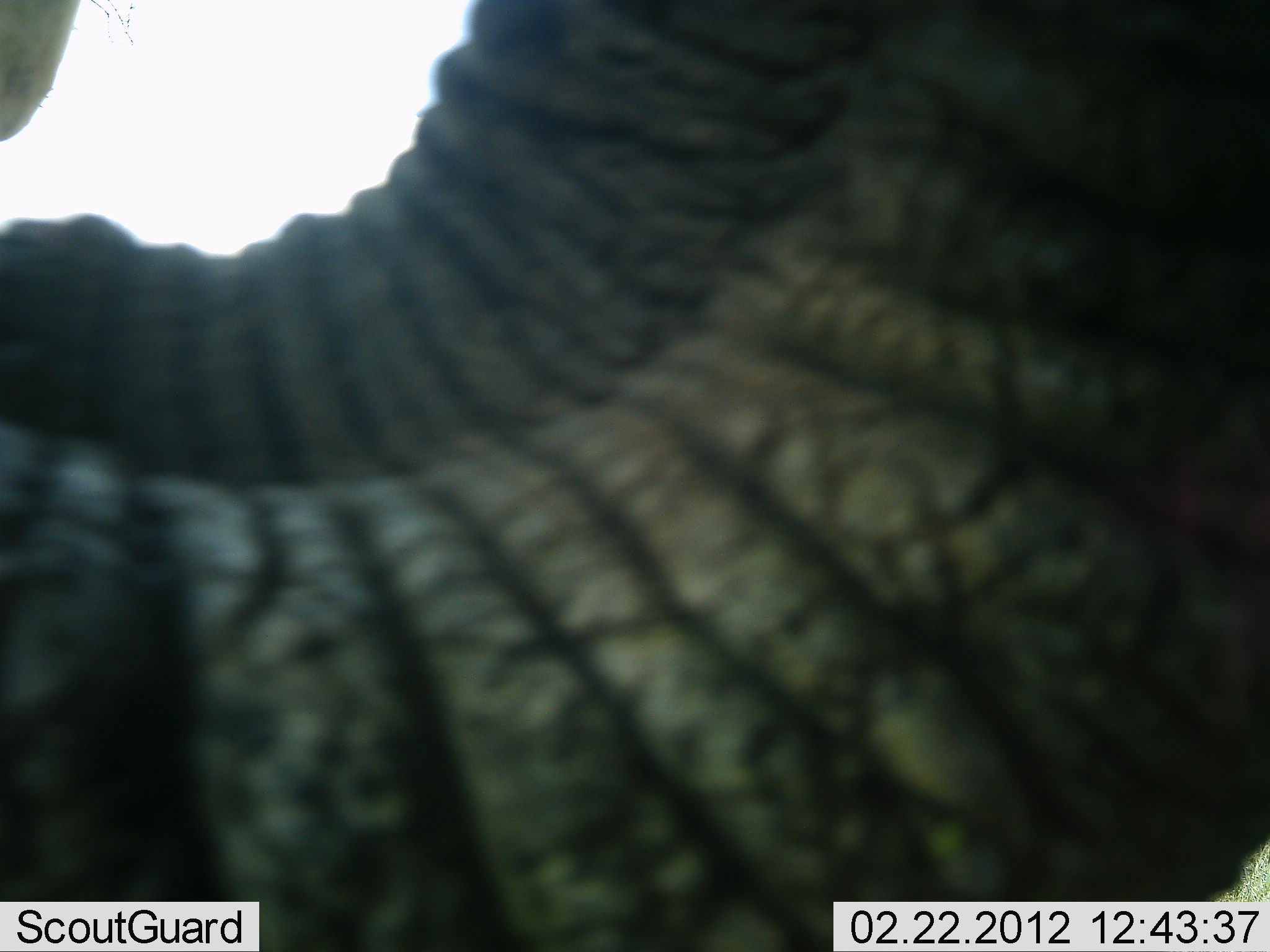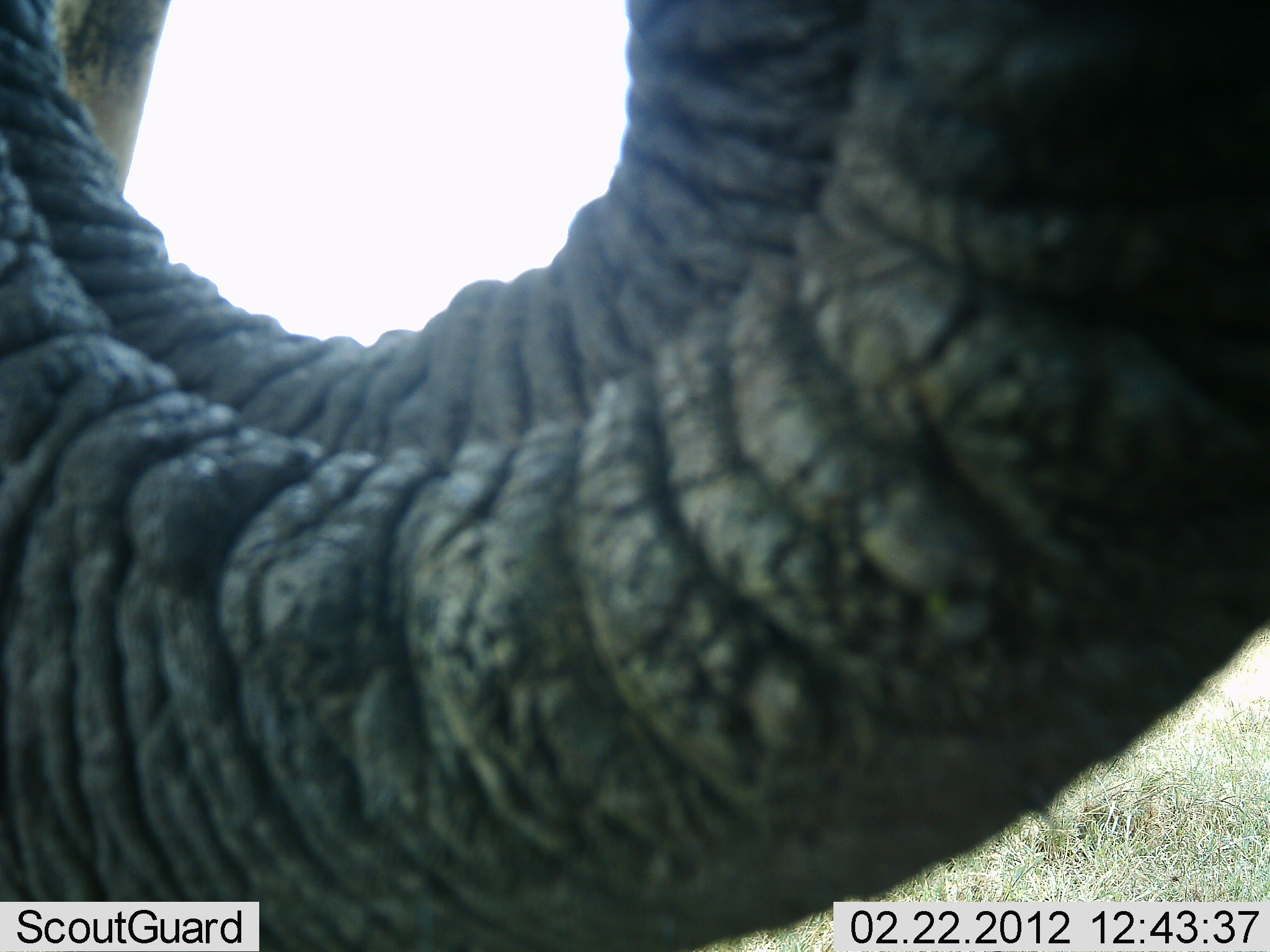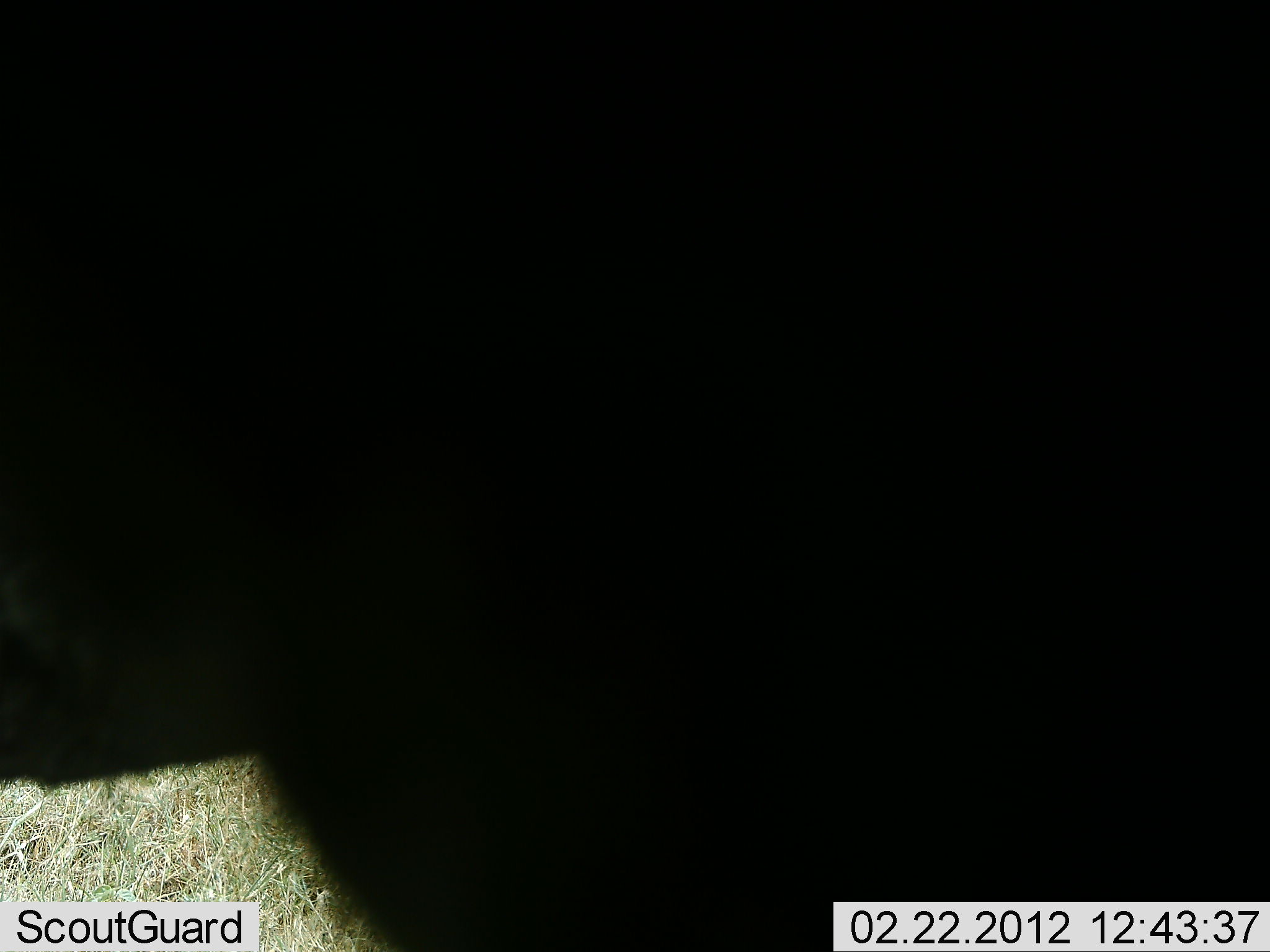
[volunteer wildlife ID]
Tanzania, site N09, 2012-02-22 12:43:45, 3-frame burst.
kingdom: Animalia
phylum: Chordata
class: Mammalia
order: Proboscidea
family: Elephantidae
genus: Loxodonta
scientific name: Loxodonta africana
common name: african bush elephant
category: elephant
Elephant (african bush elephant) (Loxodonta africana), count 1. Behavior (volunteer vote fractions): standing 68%, resting 0%, moving 14%, interacting 18%. Young present (vote fraction): 0%. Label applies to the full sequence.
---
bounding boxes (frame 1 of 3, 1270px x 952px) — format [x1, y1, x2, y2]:
animal: [1, 0, 1269, 951]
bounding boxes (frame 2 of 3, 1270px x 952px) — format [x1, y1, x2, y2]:
animal: [1, 1, 1269, 952]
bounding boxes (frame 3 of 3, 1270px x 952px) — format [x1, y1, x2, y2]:
animal: [3, 1, 1268, 952]